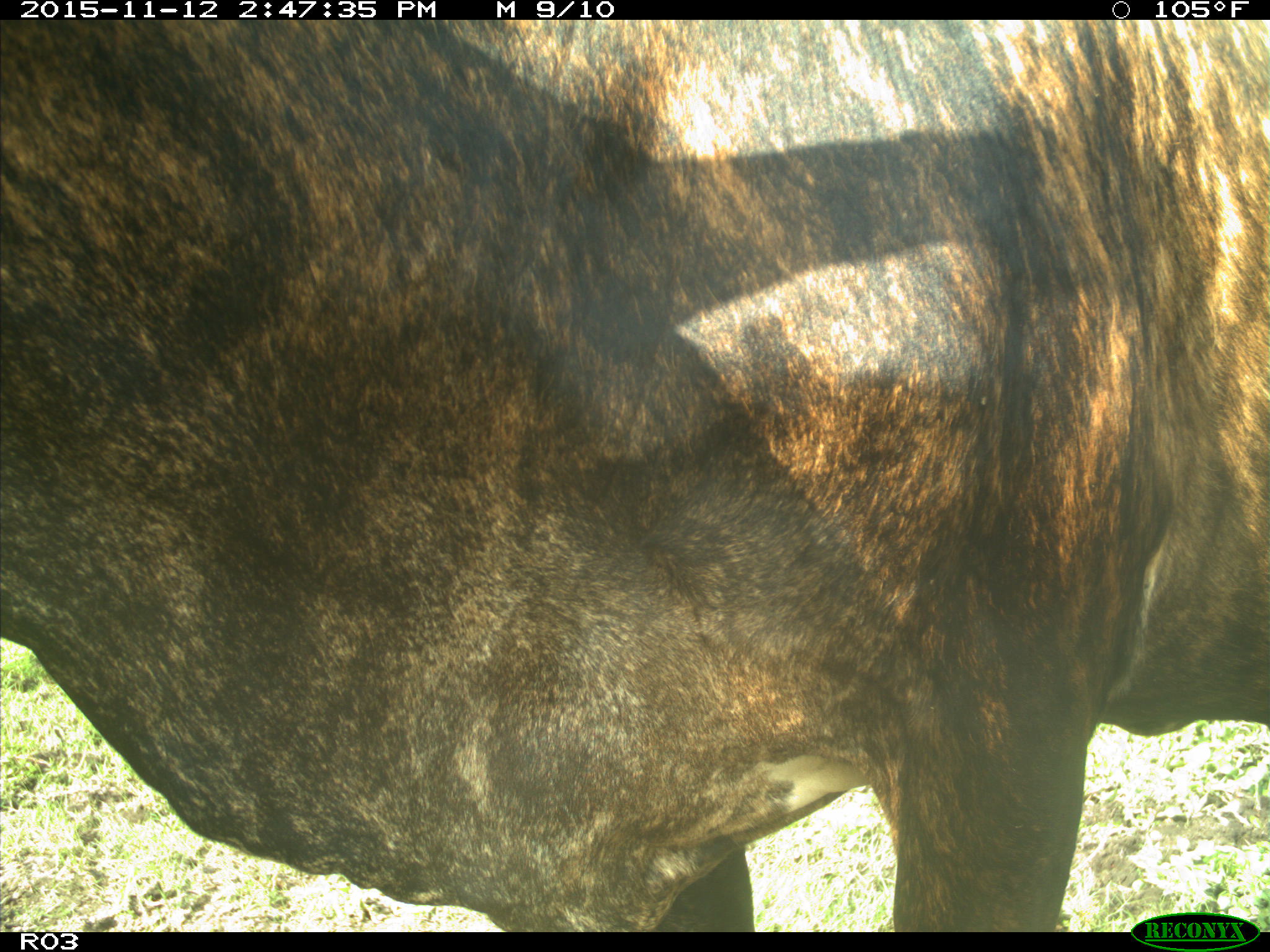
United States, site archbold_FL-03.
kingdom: Animalia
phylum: Chordata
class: Mammalia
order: Artiodactyla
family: Bovidae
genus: Bos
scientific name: Bos taurus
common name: domestic cow